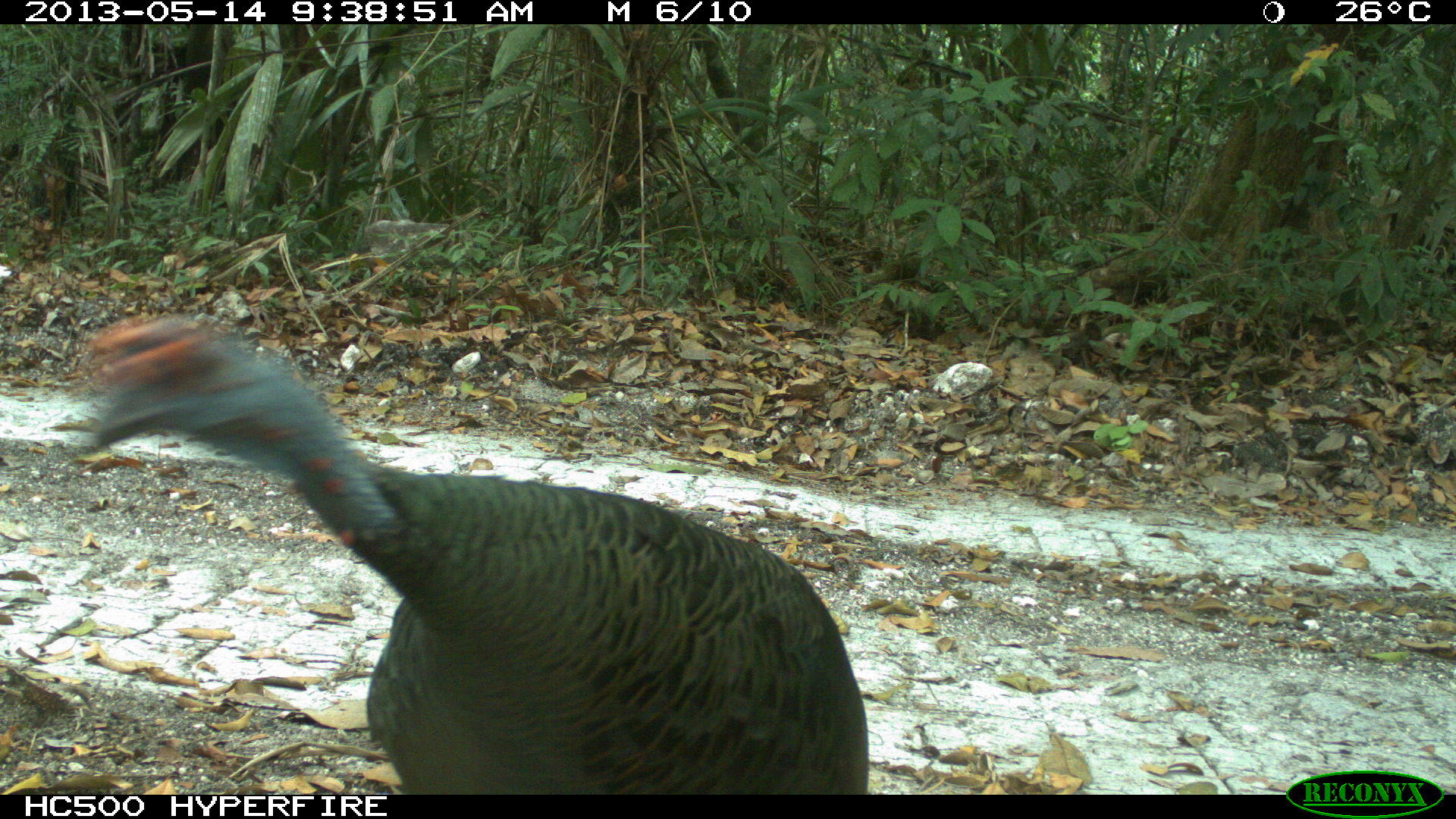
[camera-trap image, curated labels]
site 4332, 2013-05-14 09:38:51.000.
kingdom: Animalia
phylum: Chordata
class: Aves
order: Galliformes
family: Phasianidae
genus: Meleagris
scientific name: Meleagris ocellata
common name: ocellated turkey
Meleagris ocellata (ocellated turkey), count 1, sex male.